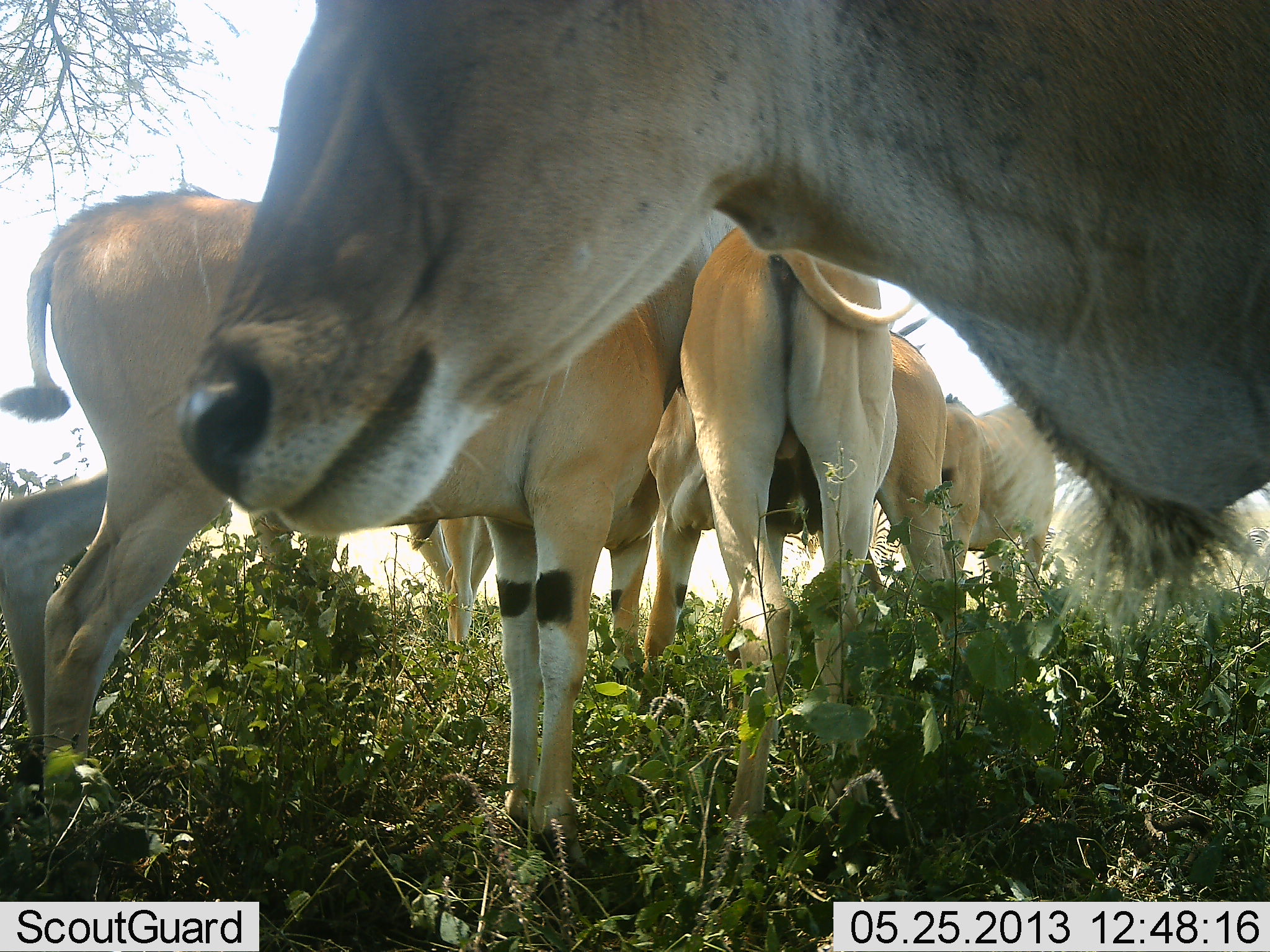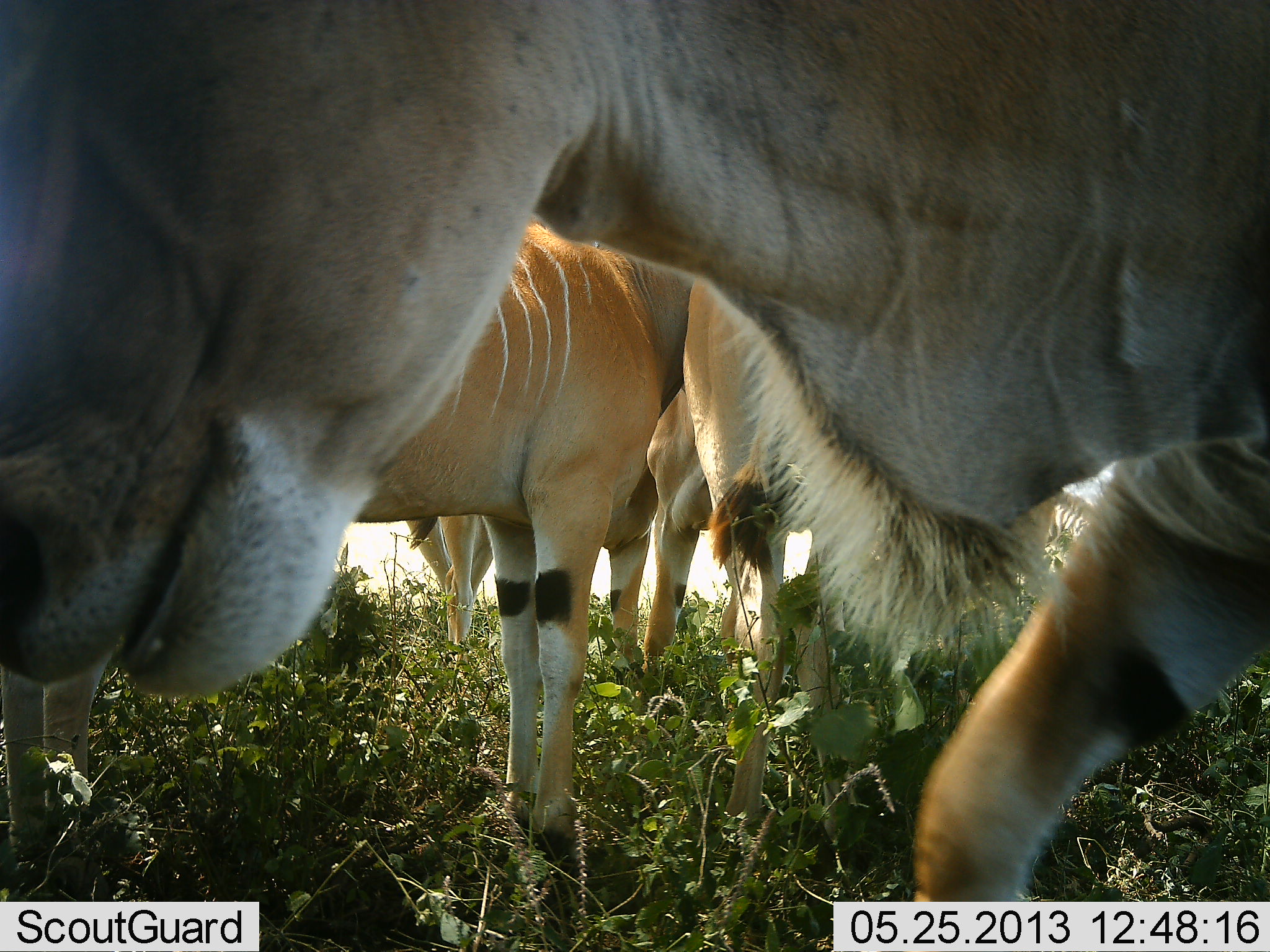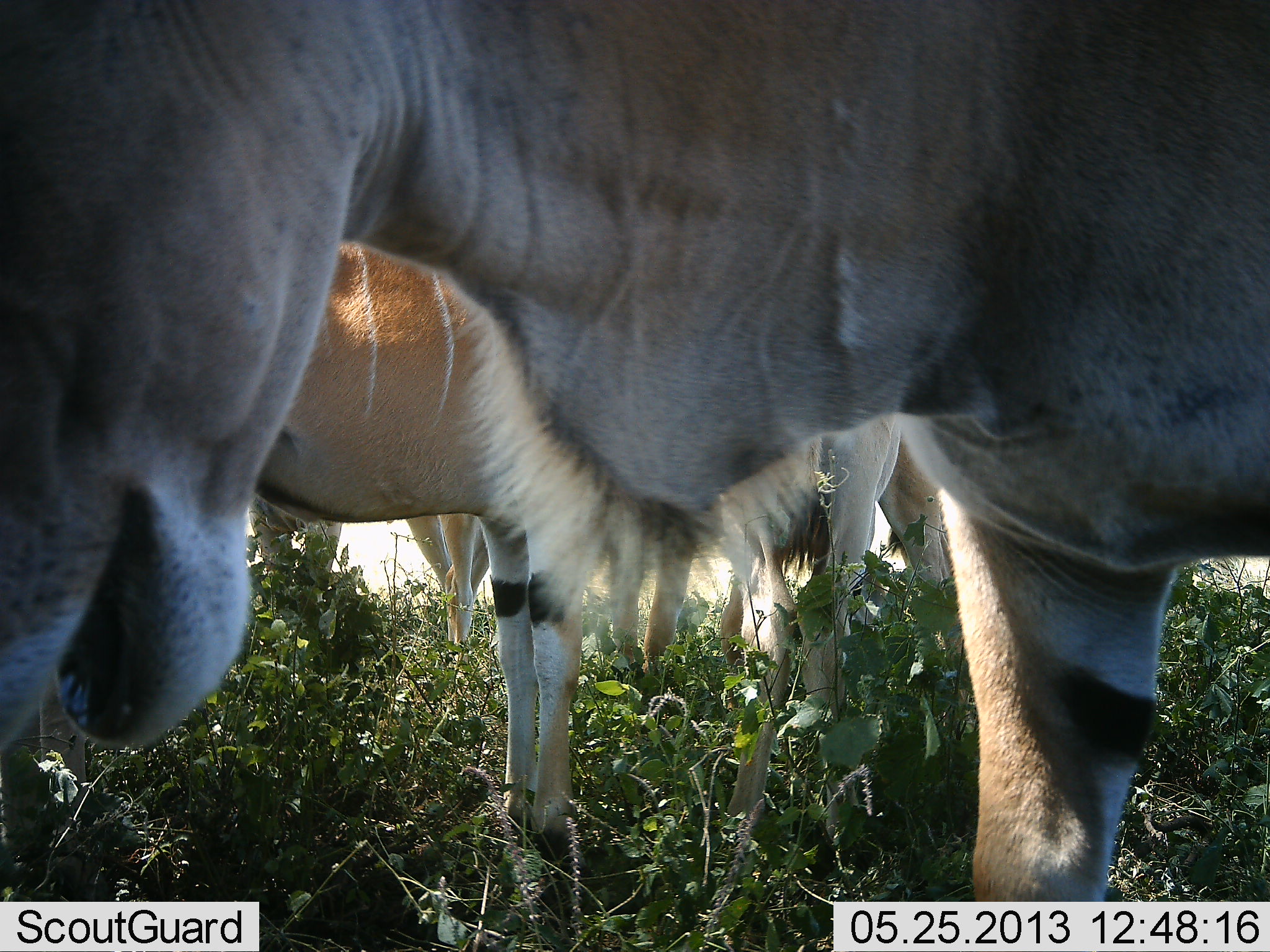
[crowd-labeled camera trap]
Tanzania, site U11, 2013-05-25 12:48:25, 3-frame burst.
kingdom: Animalia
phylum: Chordata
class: Mammalia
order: Artiodactyla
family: Bovidae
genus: Tragelaphus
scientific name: Tragelaphus oryx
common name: eland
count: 6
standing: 77%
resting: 8%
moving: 31%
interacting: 15%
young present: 8%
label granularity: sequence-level